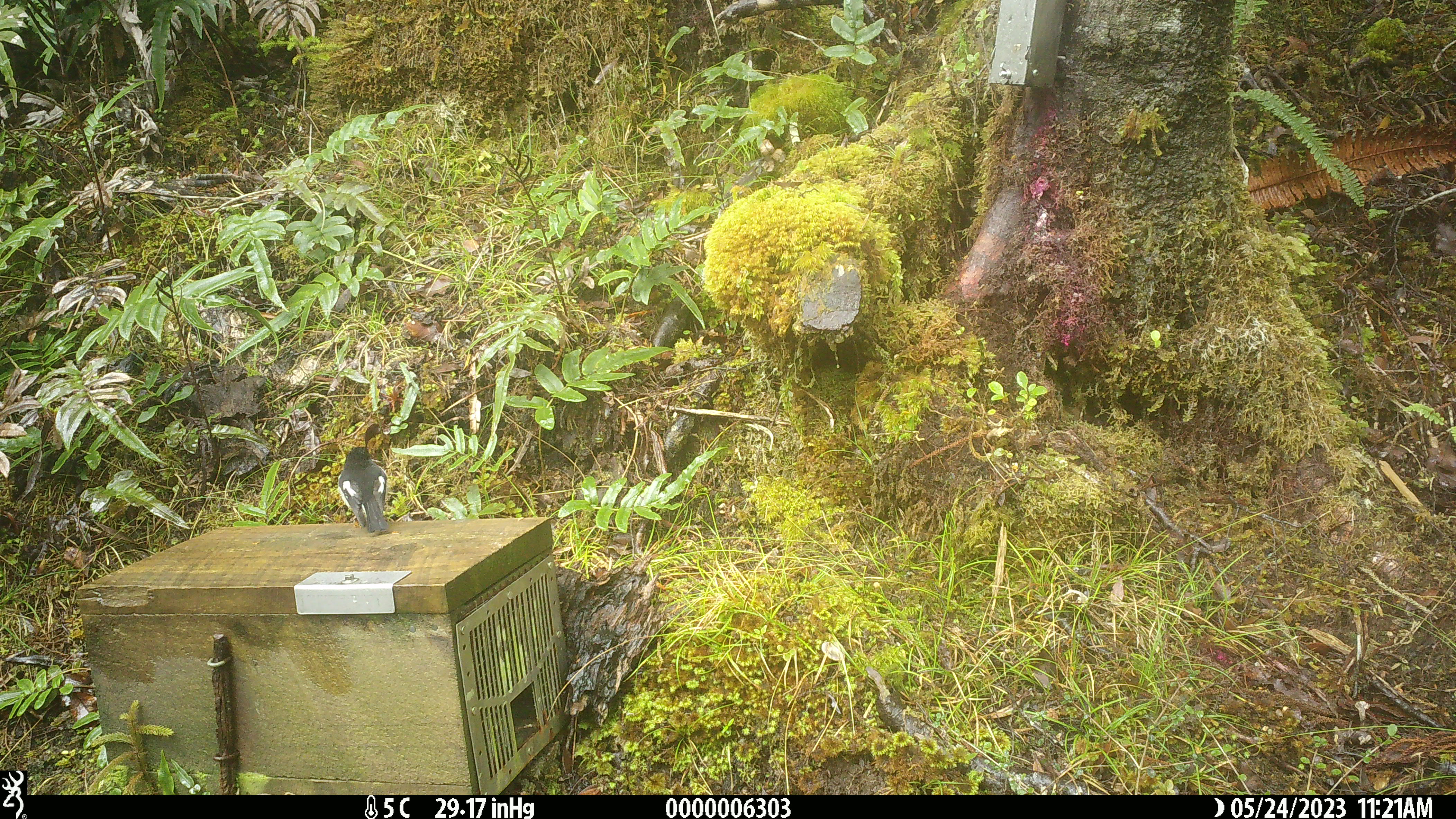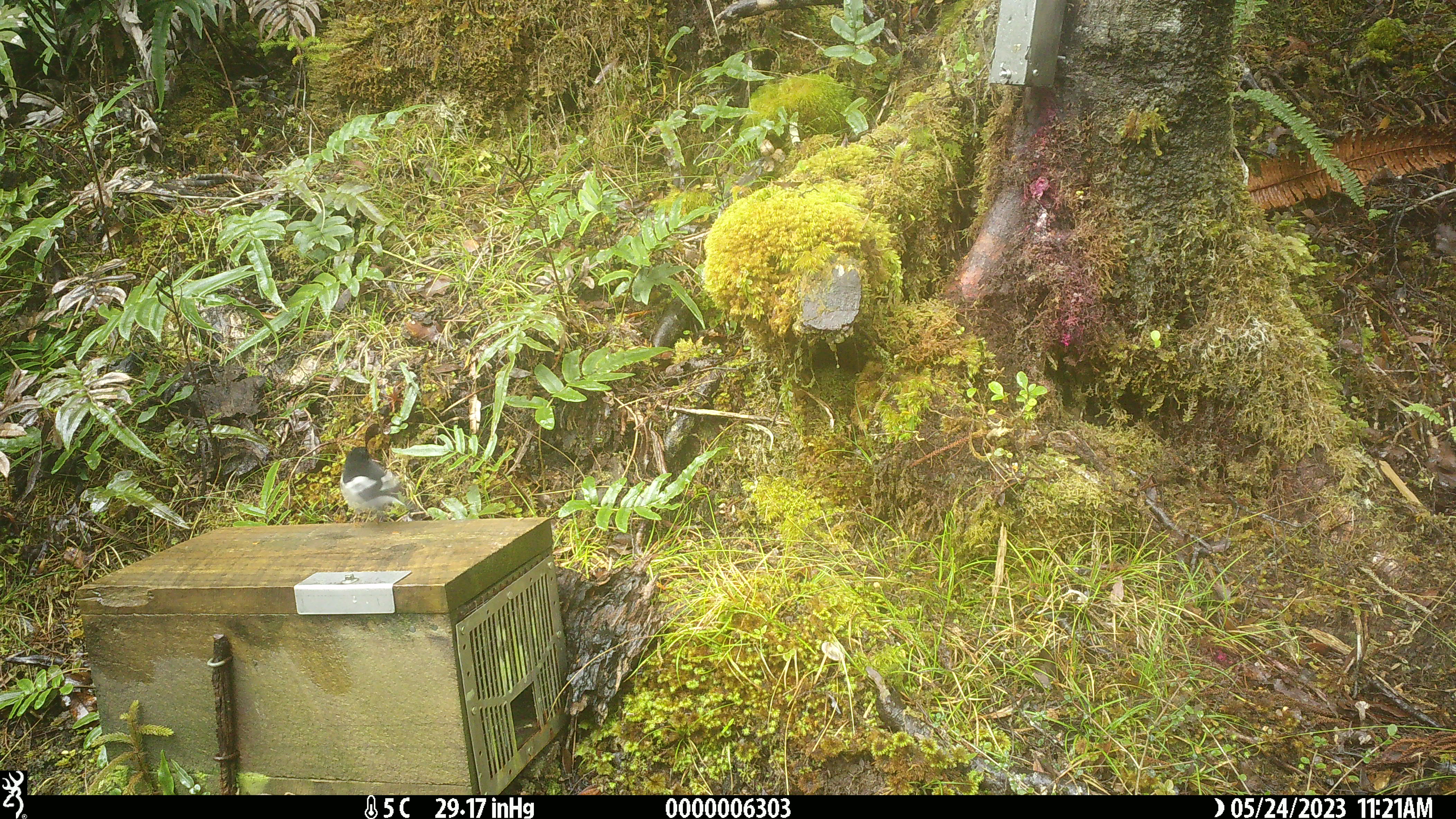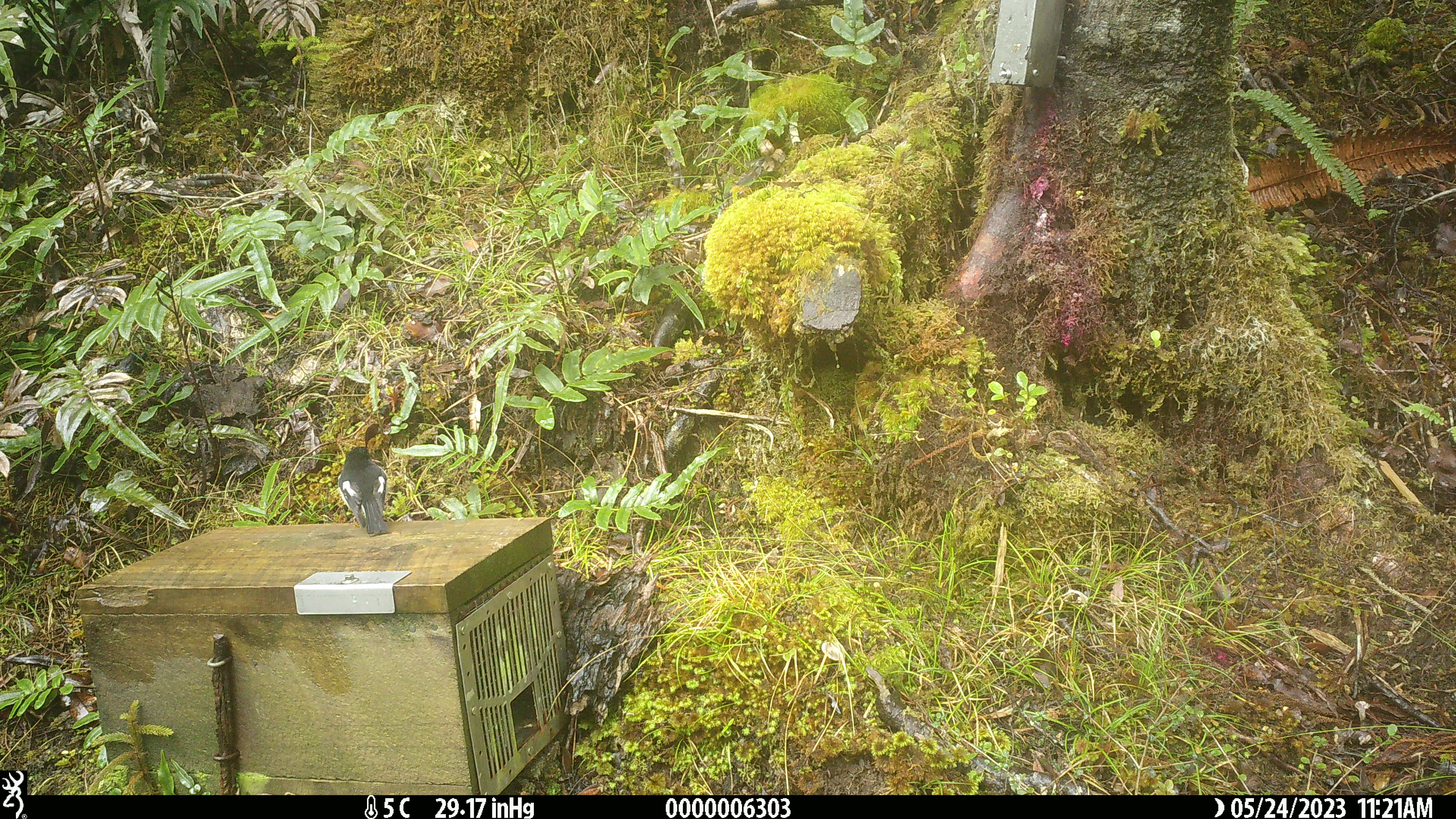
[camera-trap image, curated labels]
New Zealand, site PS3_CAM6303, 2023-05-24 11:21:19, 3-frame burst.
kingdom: Animalia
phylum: Chordata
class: Aves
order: Passeriformes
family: Petroicidae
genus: Petroica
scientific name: Petroica macrocephala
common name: tomtit